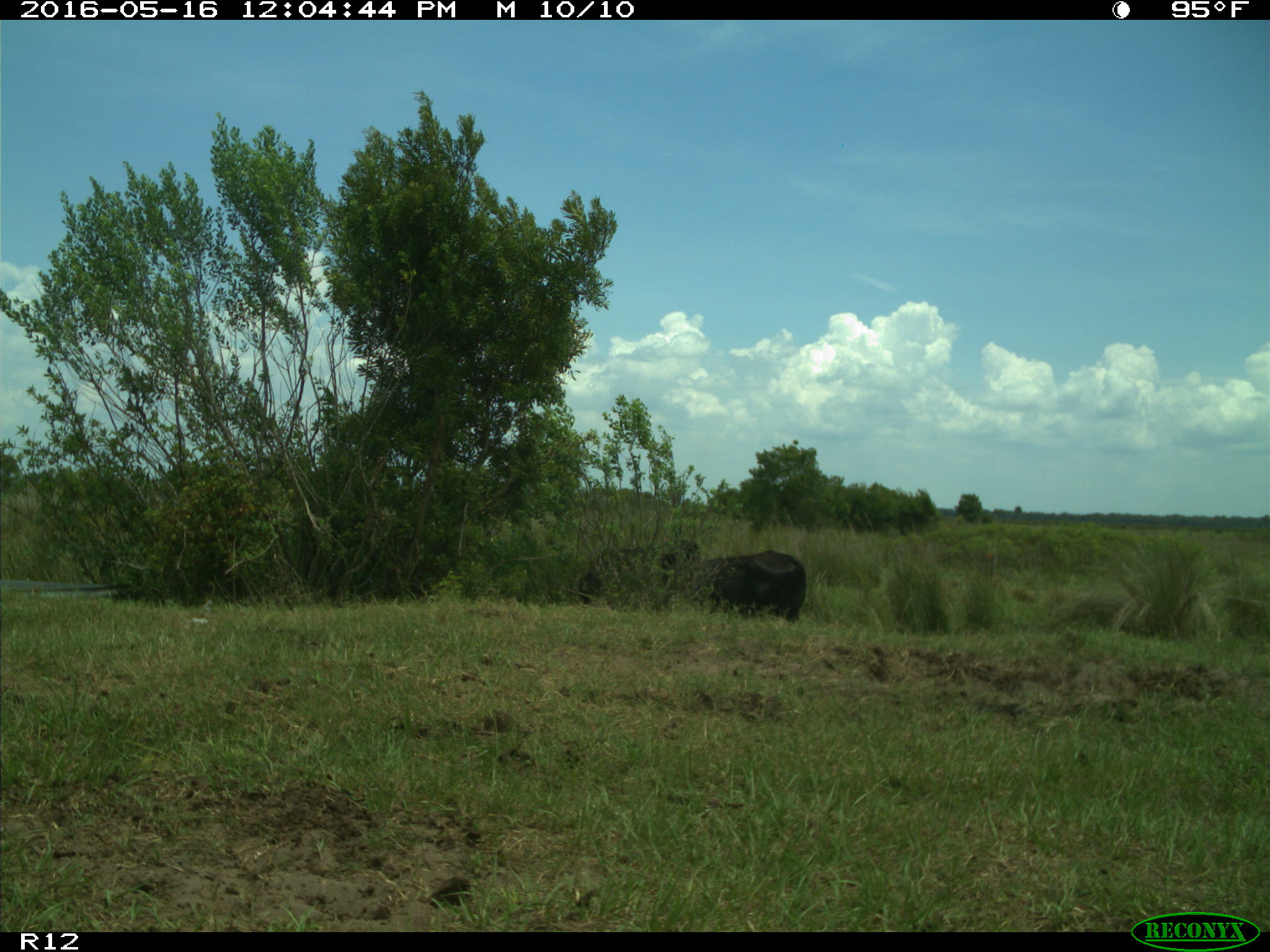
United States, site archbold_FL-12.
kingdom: Animalia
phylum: Chordata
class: Mammalia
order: Artiodactyla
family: Bovidae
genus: Bos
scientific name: Bos taurus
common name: domestic cow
Bos taurus (domestic cow).